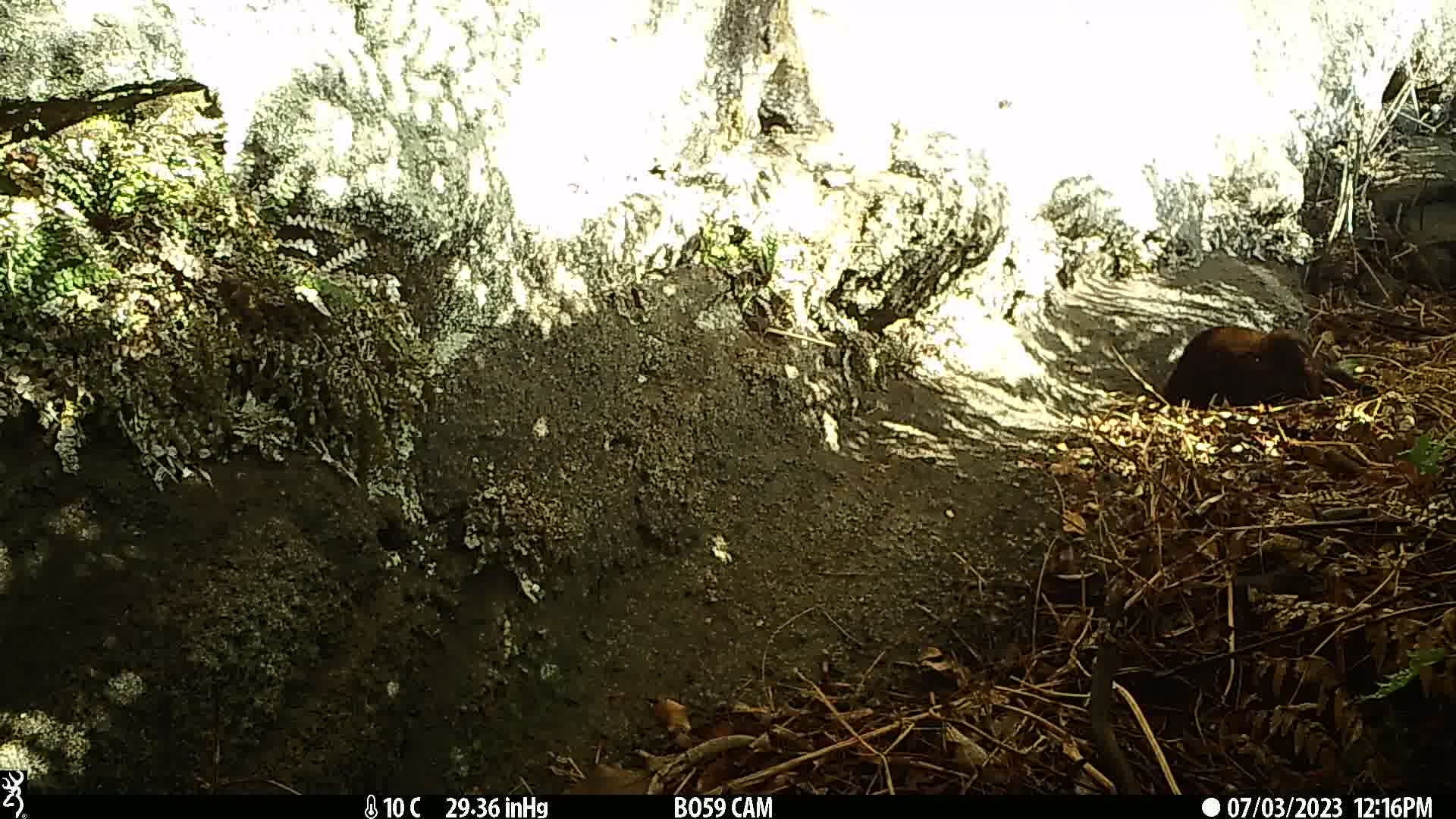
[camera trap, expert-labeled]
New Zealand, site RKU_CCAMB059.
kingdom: Animalia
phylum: Chordata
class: Mammalia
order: Carnivora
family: Felidae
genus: Felis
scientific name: Felis catus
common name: domestic cat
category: cat